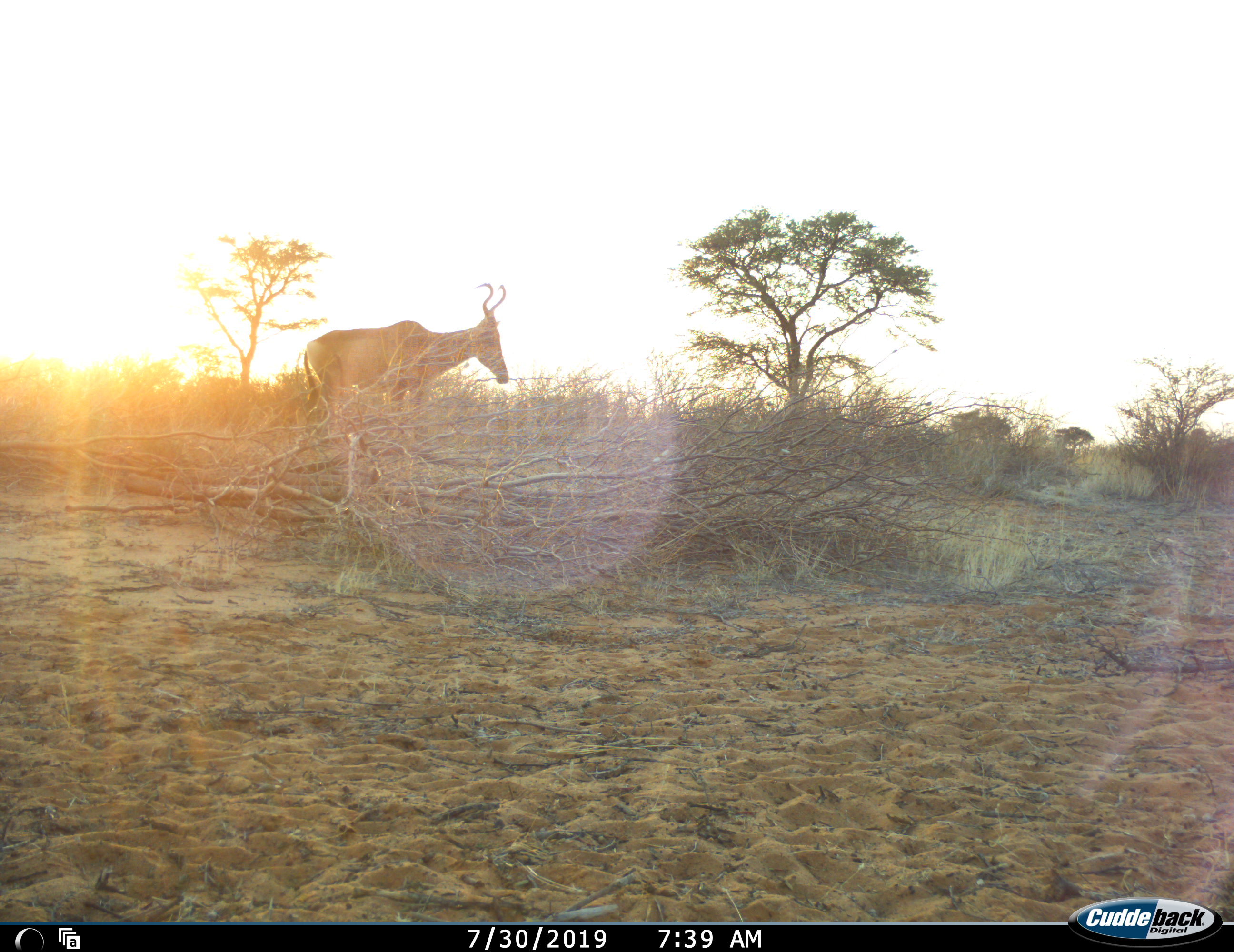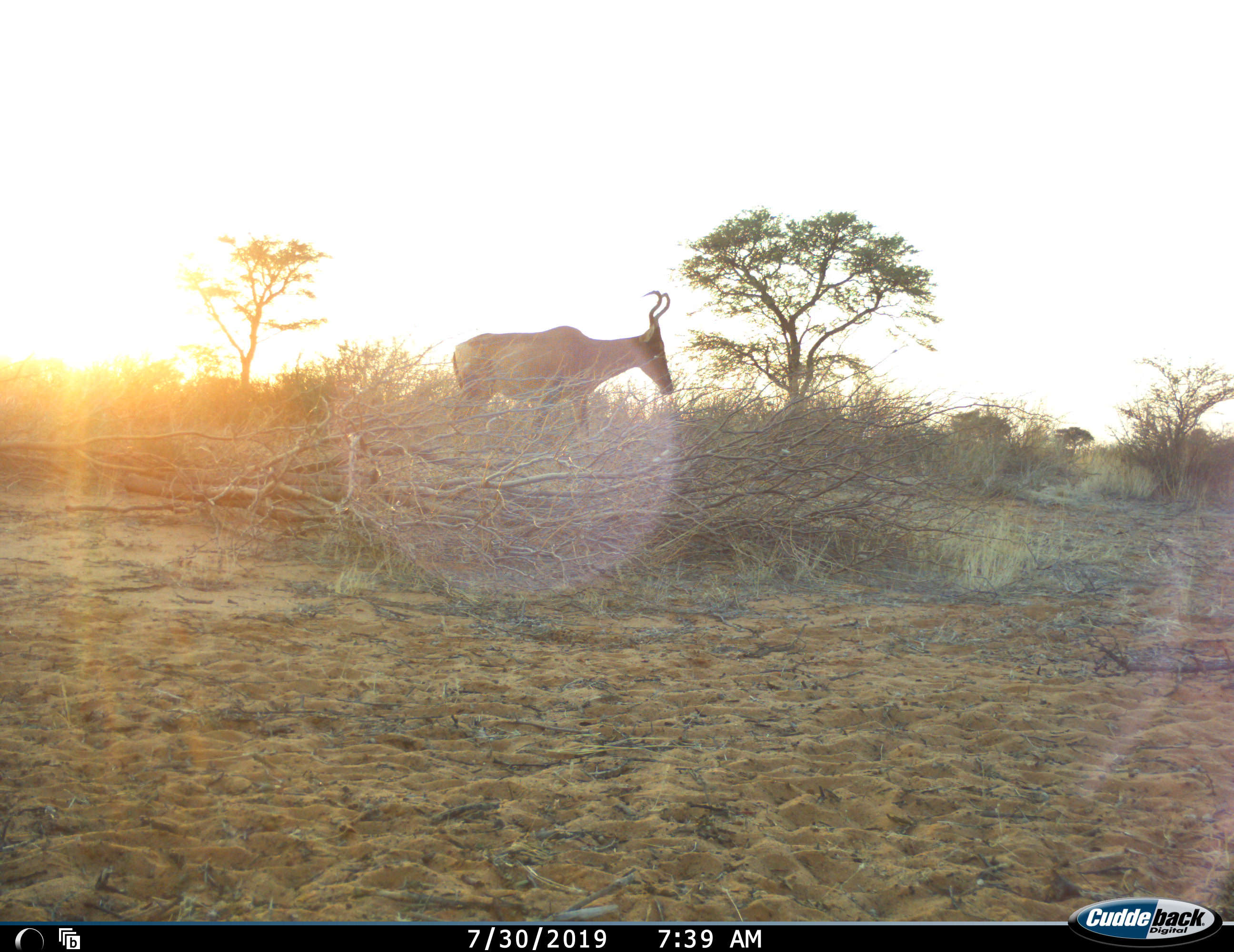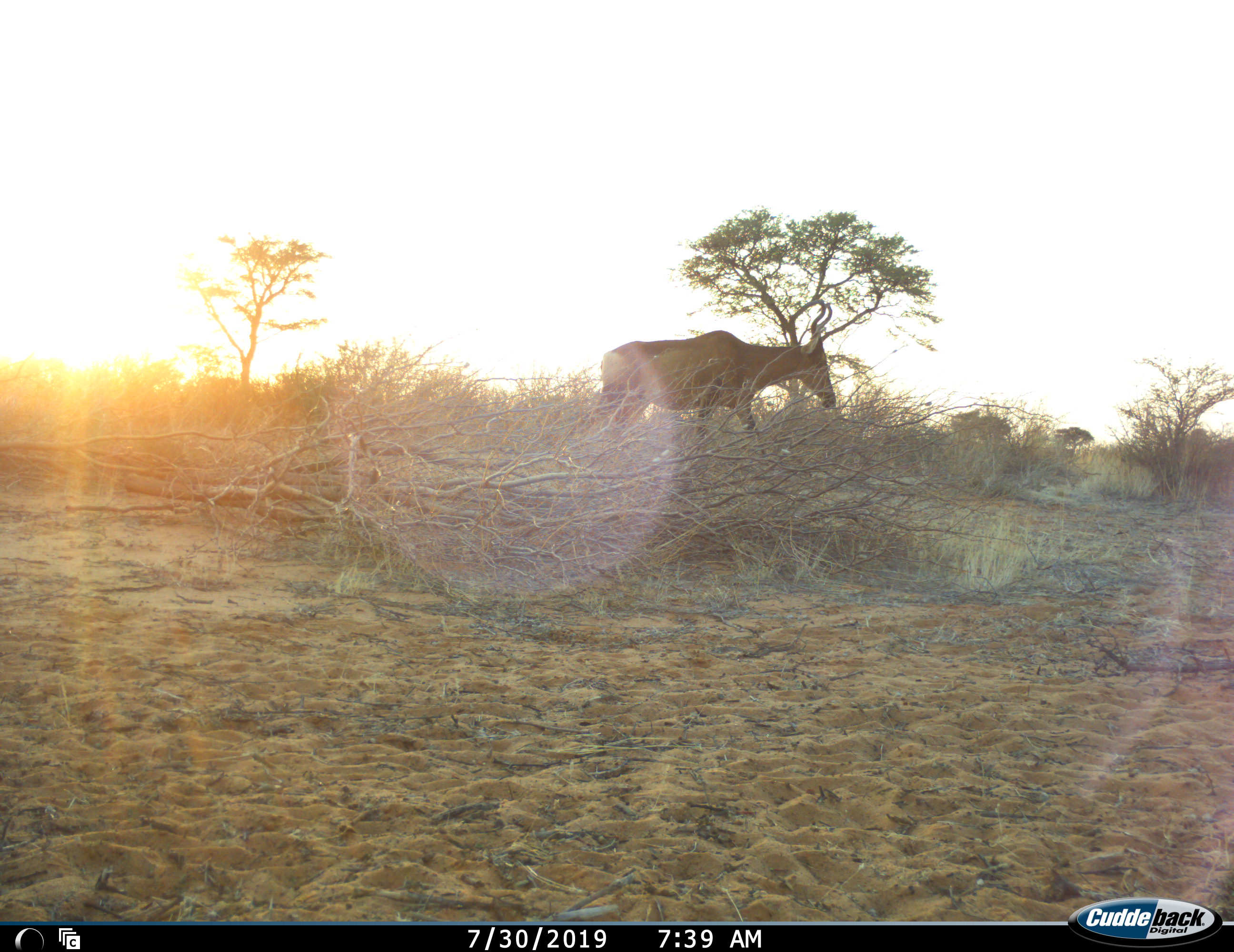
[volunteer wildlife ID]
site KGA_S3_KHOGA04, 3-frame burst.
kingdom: Animalia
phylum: Chordata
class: Mammalia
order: Artiodactyla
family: Bovidae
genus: Alcelaphus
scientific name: Alcelaphus buselaphus caama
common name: red hartebeest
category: hartebeestred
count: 1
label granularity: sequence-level